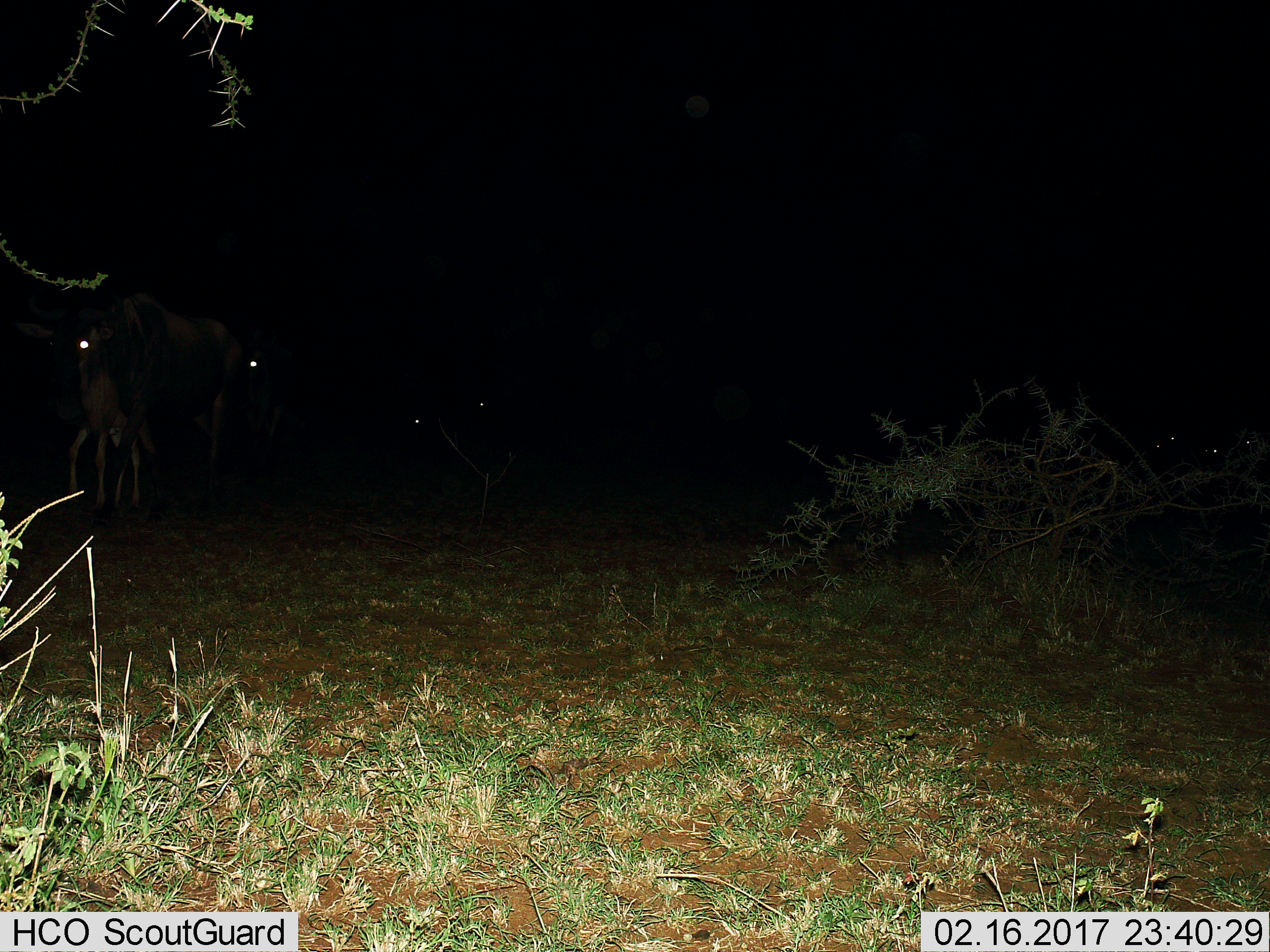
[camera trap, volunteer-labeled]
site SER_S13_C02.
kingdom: Animalia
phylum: Chordata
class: Mammalia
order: Artiodactyla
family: Bovidae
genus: Connochaetes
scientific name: Connochaetes taurinus taurinus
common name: blue wildebeest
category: wildebeestblue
Wildebeestblue (blue wildebeest) (Connochaetes taurinus taurinus), count 7. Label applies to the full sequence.